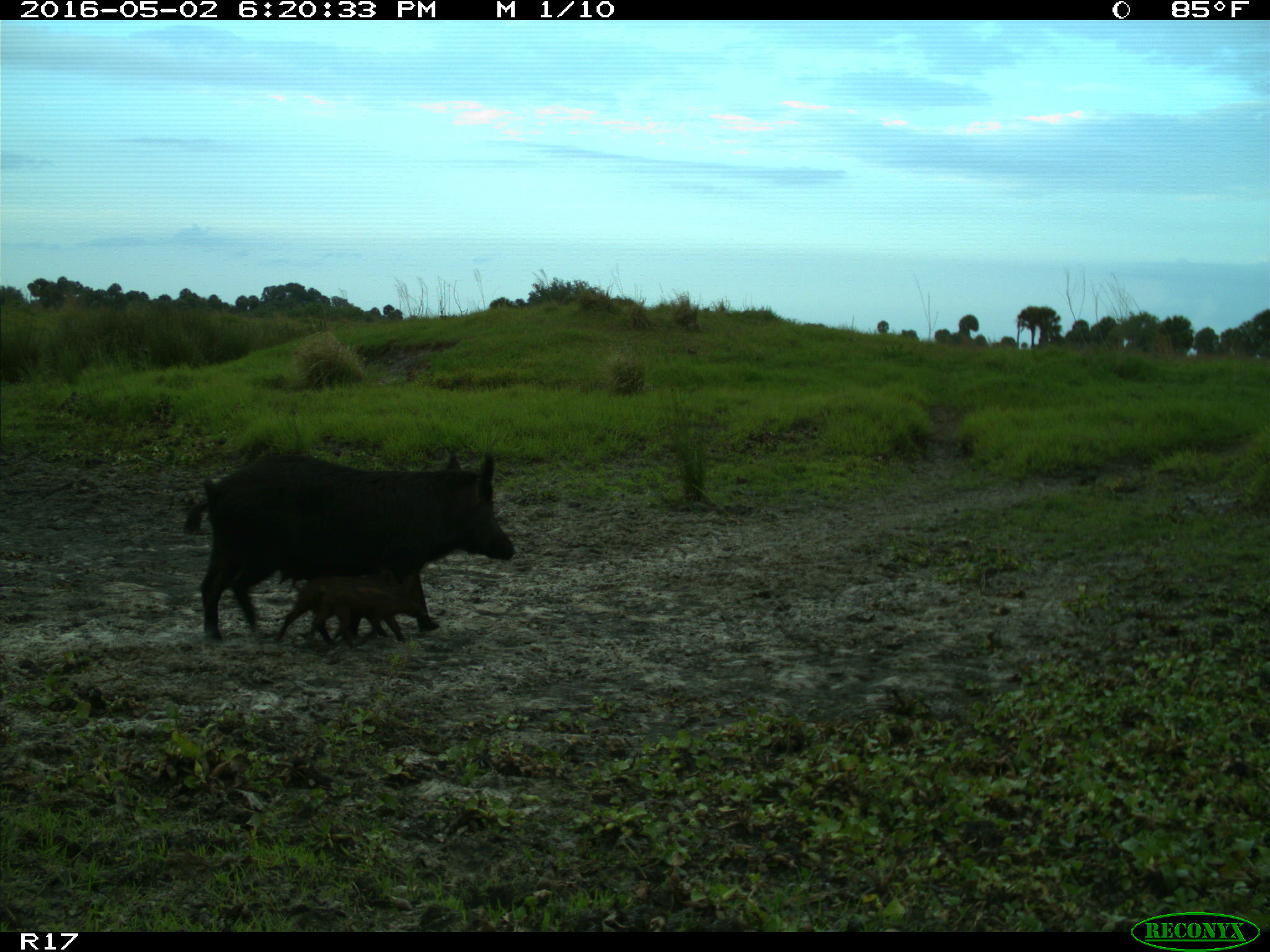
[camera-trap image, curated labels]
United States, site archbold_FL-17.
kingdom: Animalia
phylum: Chordata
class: Mammalia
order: Artiodactyla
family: Suidae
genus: Sus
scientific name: Sus scrofa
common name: wild boar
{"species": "Sus scrofa (wild boar)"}